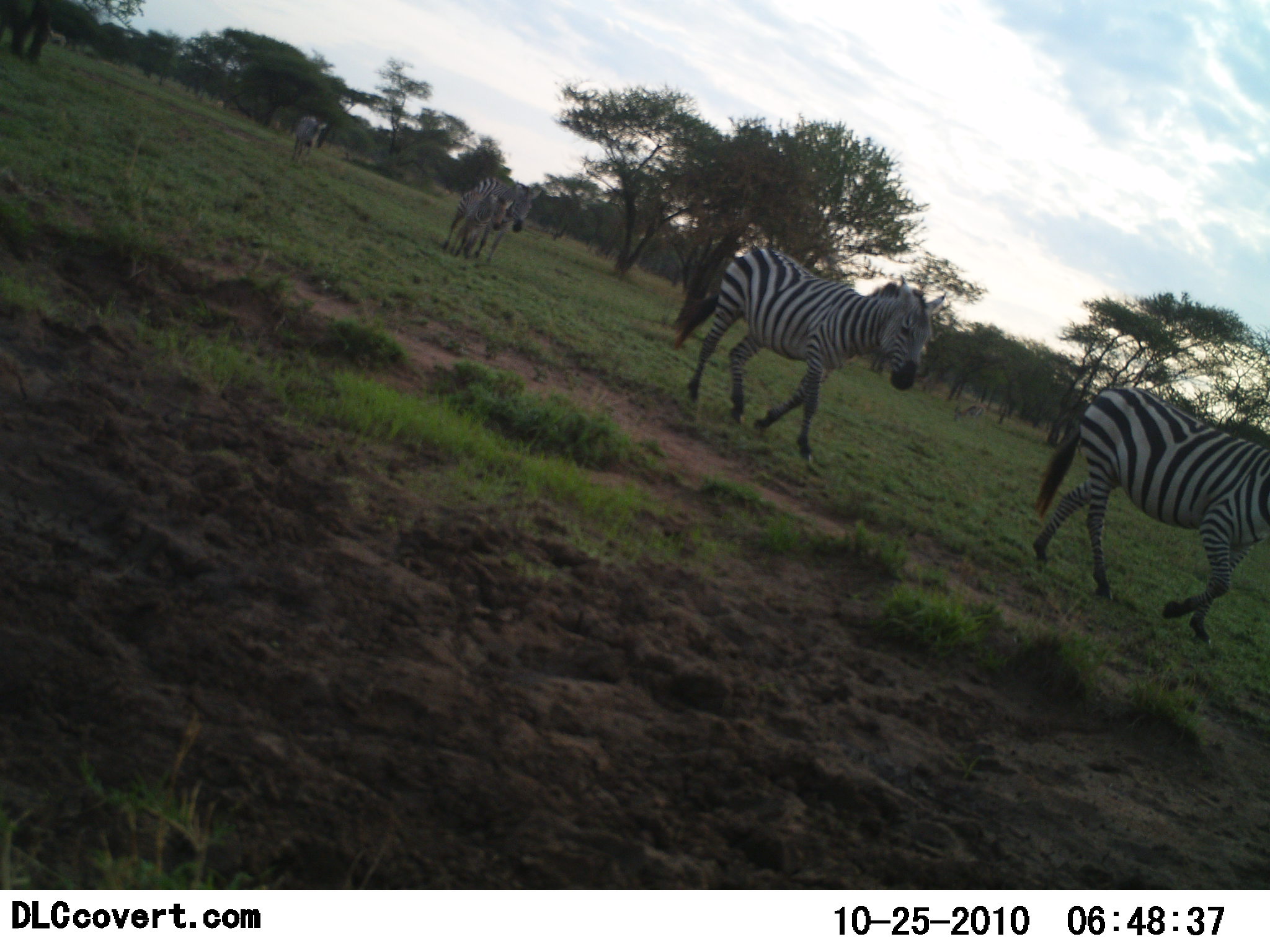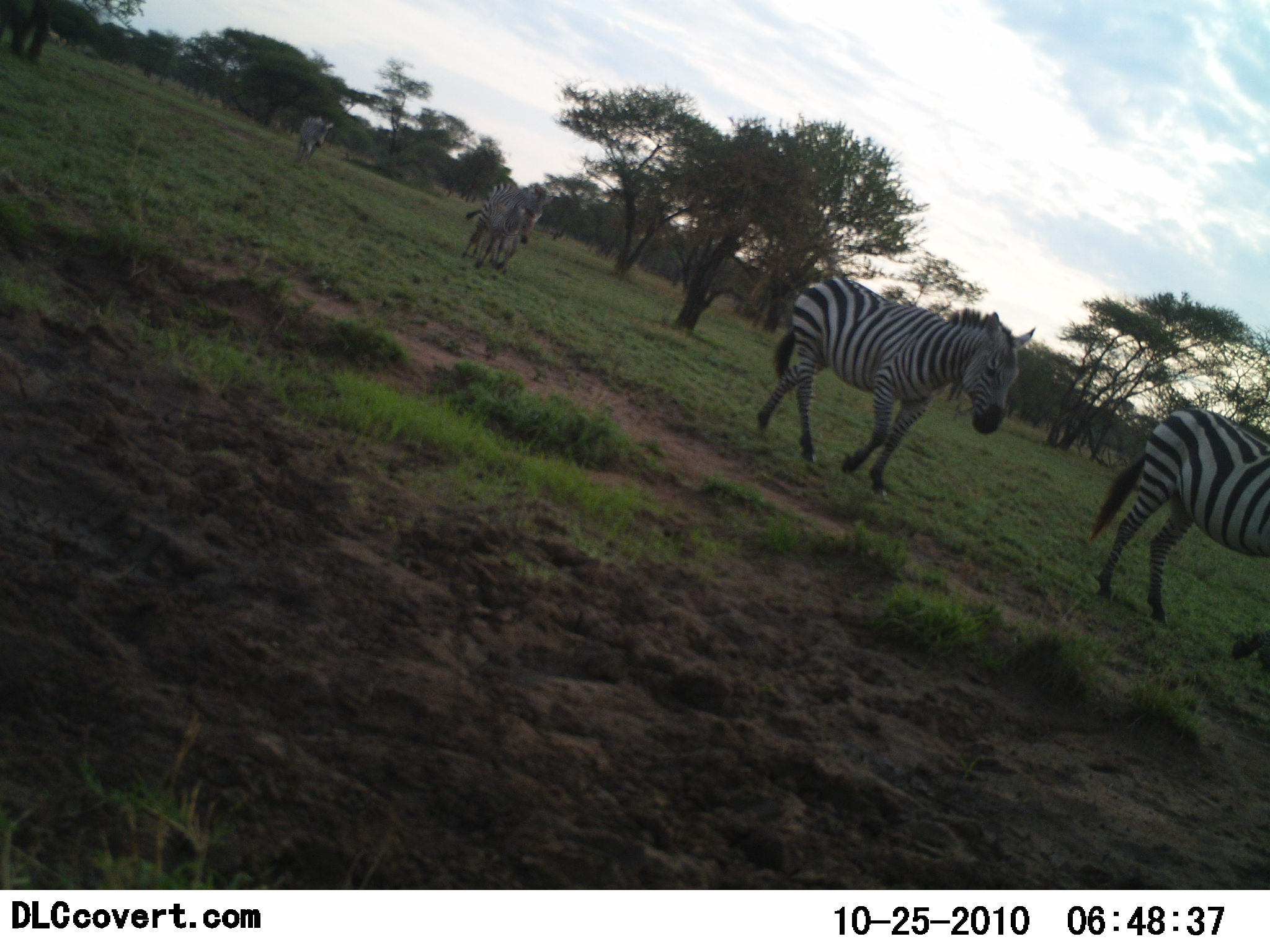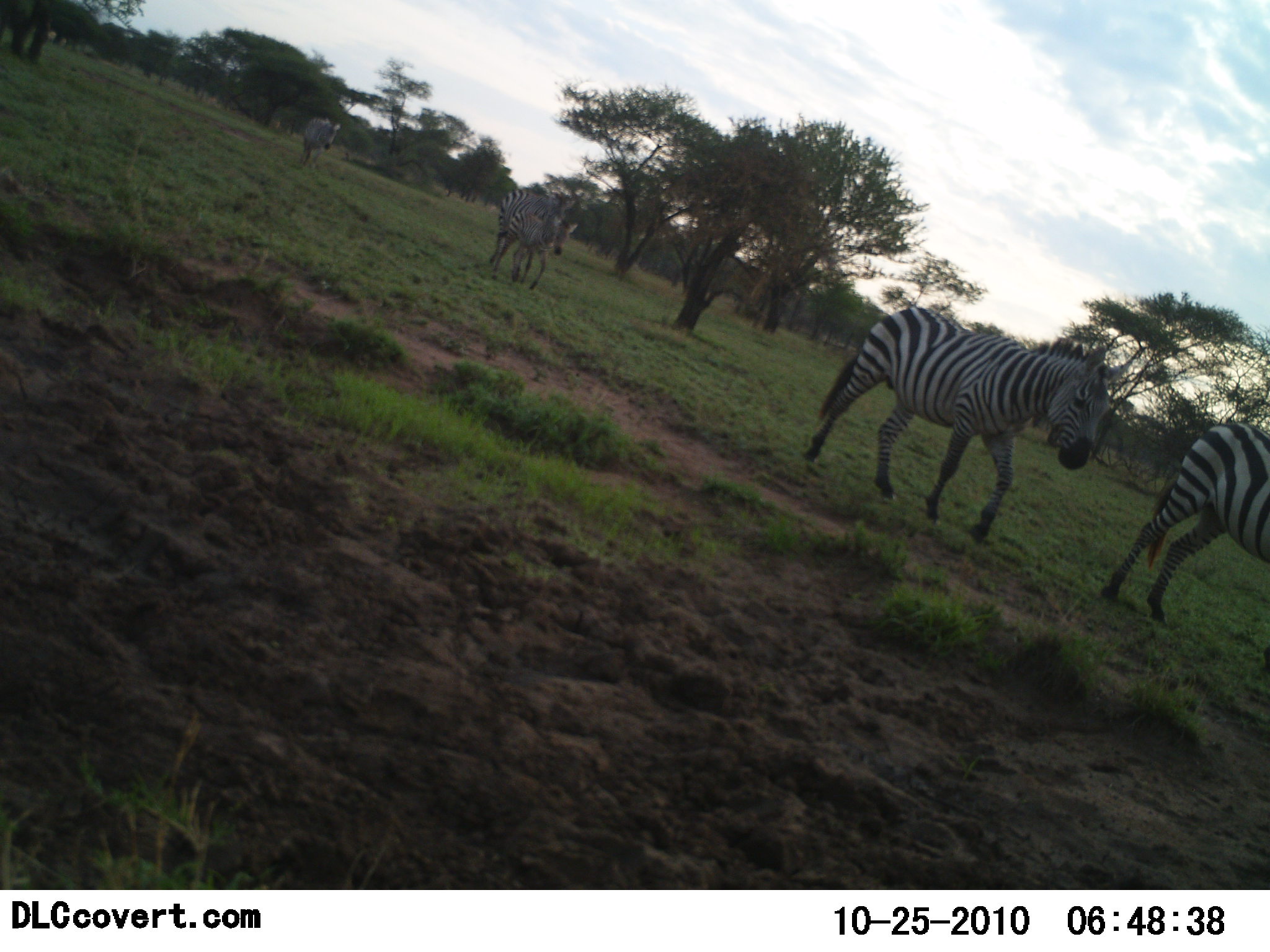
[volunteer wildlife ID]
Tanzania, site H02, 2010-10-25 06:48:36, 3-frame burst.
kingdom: Animalia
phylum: Chordata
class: Mammalia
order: Perissodactyla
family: Equidae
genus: Equus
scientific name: Equus quagga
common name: plains zebra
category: zebra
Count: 5.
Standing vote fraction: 0%.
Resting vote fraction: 0%.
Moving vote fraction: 100%.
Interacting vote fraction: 0%.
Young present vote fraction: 50%.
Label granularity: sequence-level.